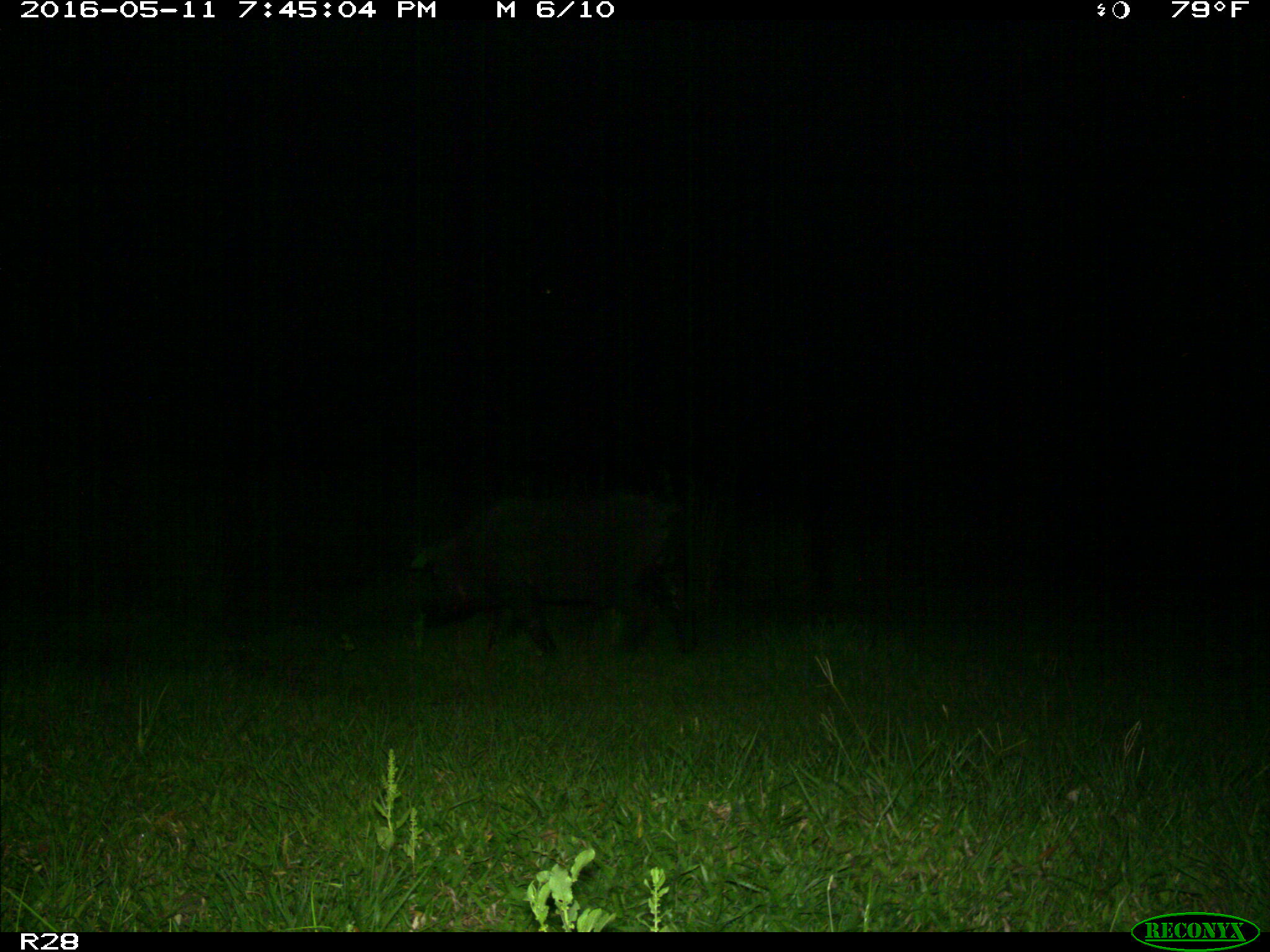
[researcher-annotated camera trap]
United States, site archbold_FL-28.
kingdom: Animalia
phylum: Chordata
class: Mammalia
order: Artiodactyla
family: Suidae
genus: Sus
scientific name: Sus scrofa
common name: wild boar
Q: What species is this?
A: Sus scrofa (wild boar).